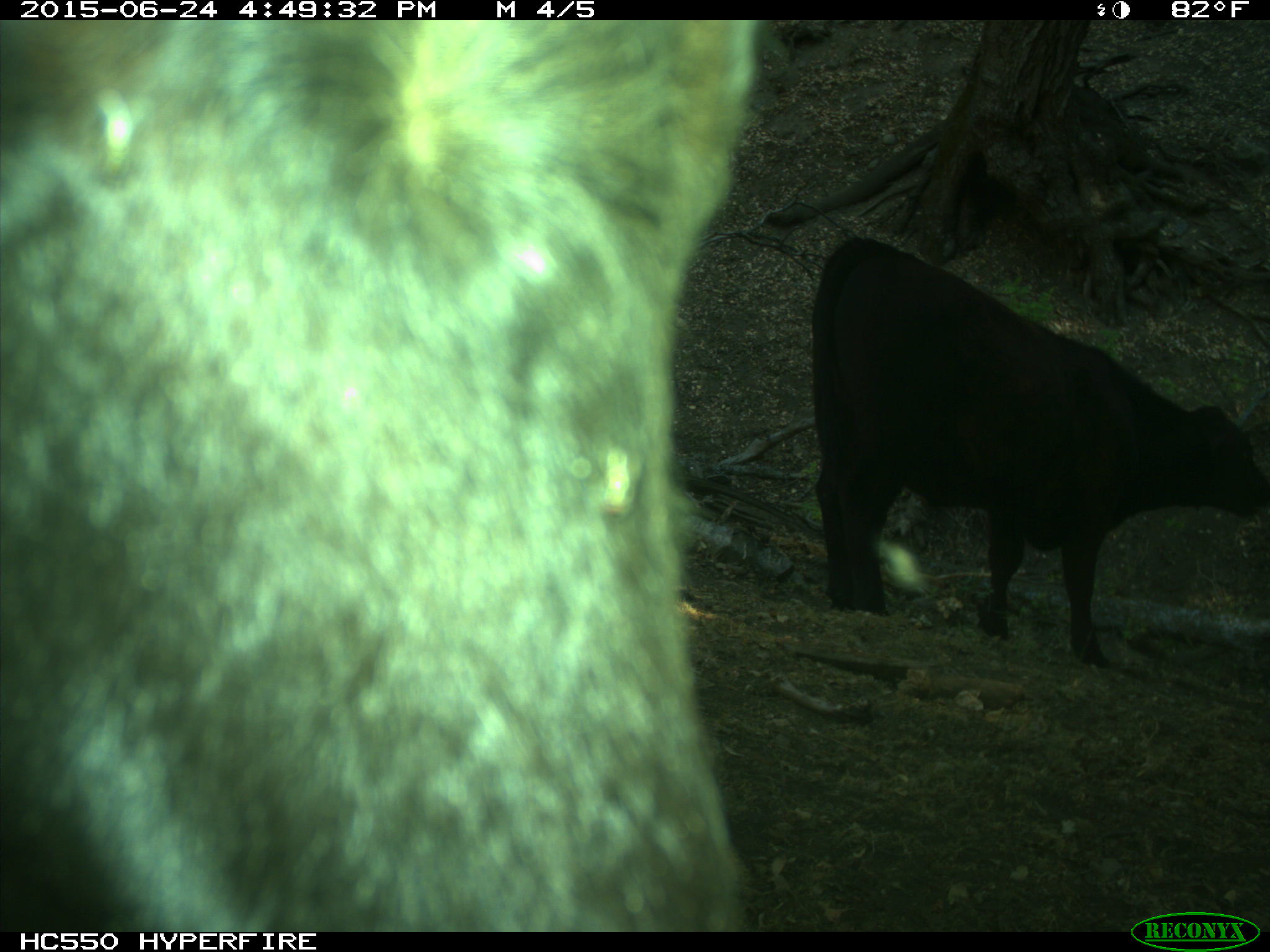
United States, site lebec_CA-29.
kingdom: Animalia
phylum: Chordata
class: Mammalia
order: Artiodactyla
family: Bovidae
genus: Bos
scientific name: Bos taurus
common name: domestic cow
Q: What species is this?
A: Bos taurus (domestic cow).